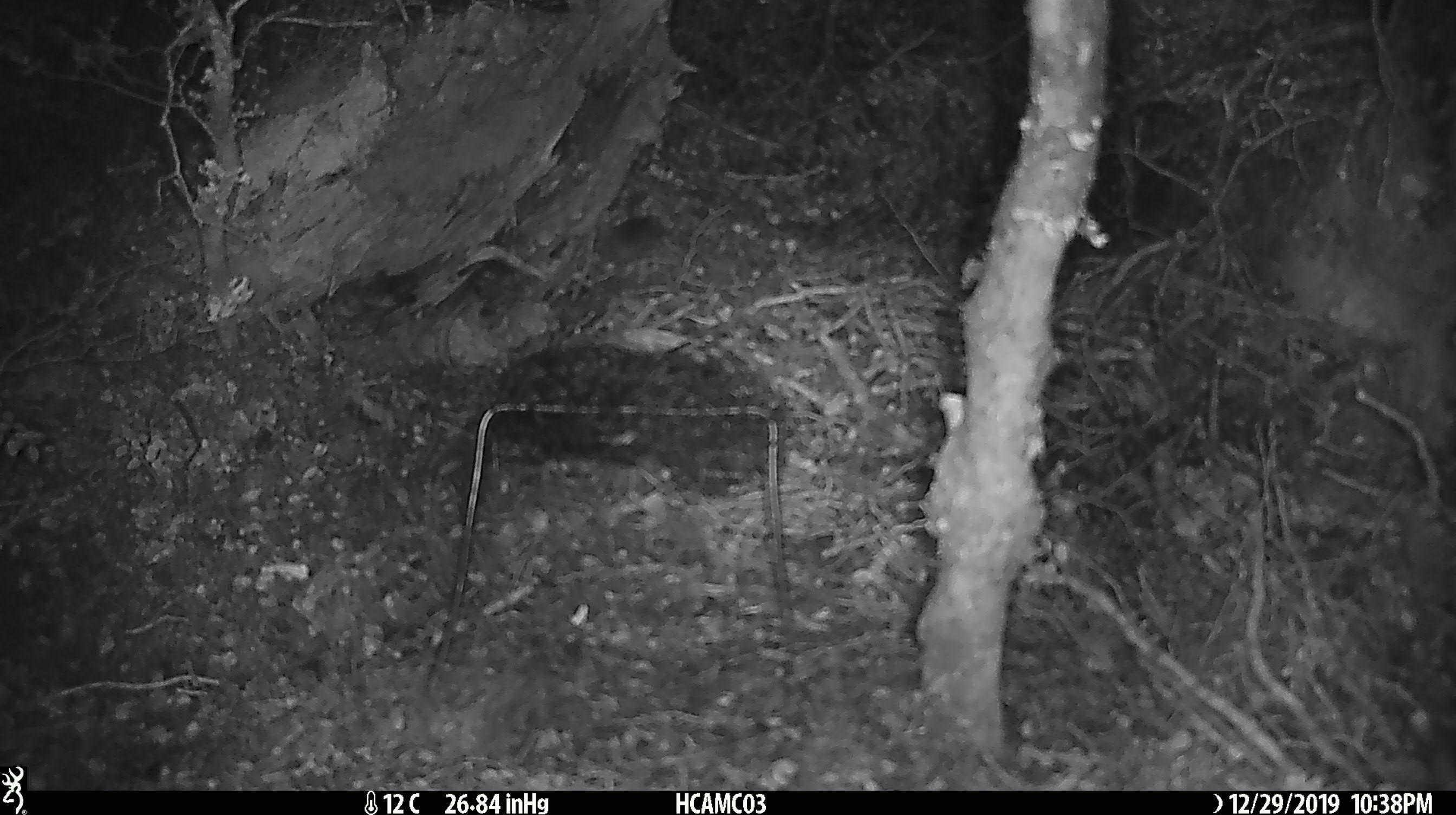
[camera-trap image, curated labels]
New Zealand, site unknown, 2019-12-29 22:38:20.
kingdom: Animalia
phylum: Chordata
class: Mammalia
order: Rodentia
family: Muridae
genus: Mus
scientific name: Mus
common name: mouse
Mouse (Mus).